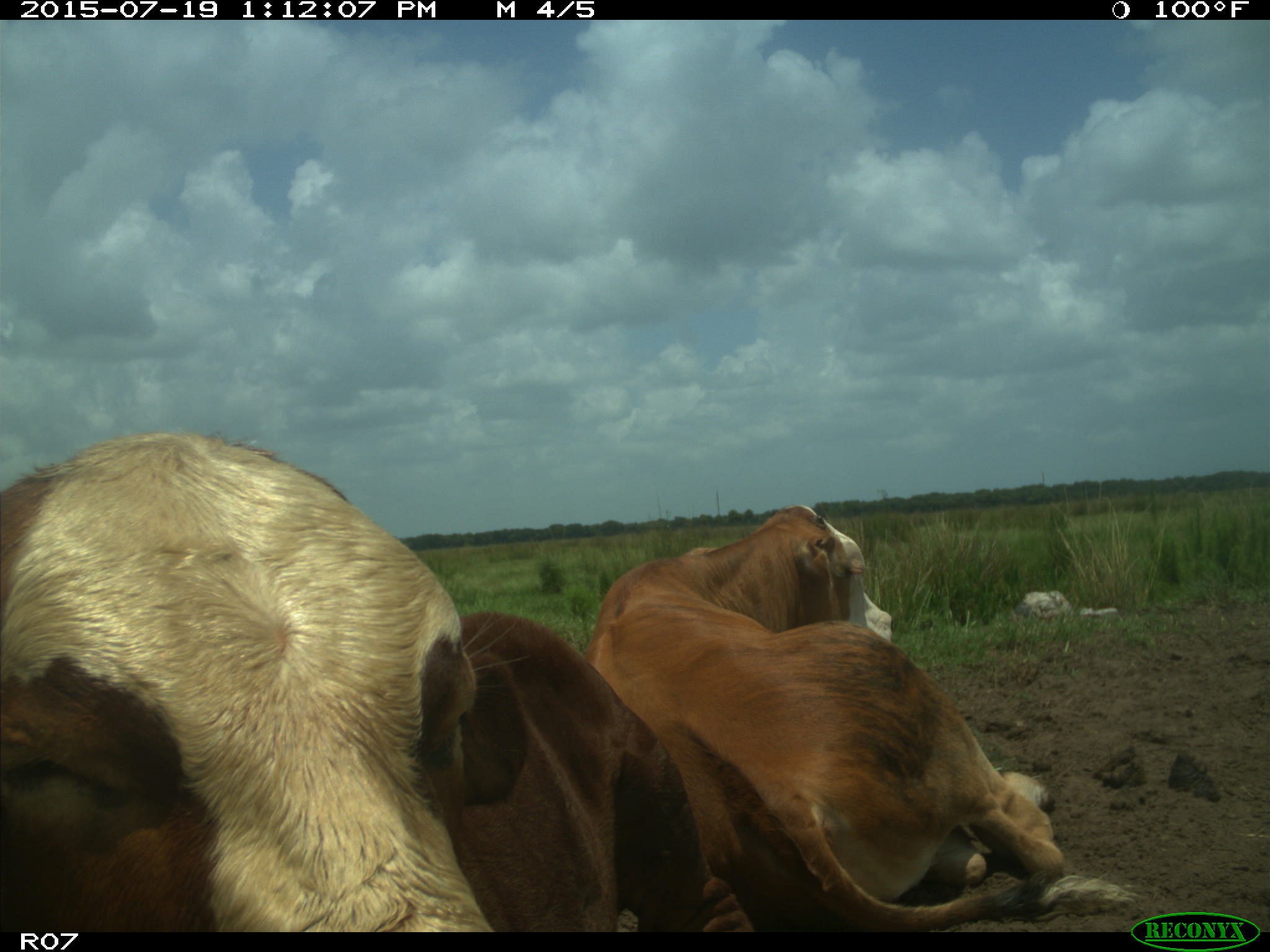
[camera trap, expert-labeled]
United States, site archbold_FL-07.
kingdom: Animalia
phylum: Chordata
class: Mammalia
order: Artiodactyla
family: Bovidae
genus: Bos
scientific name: Bos taurus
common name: domestic cow